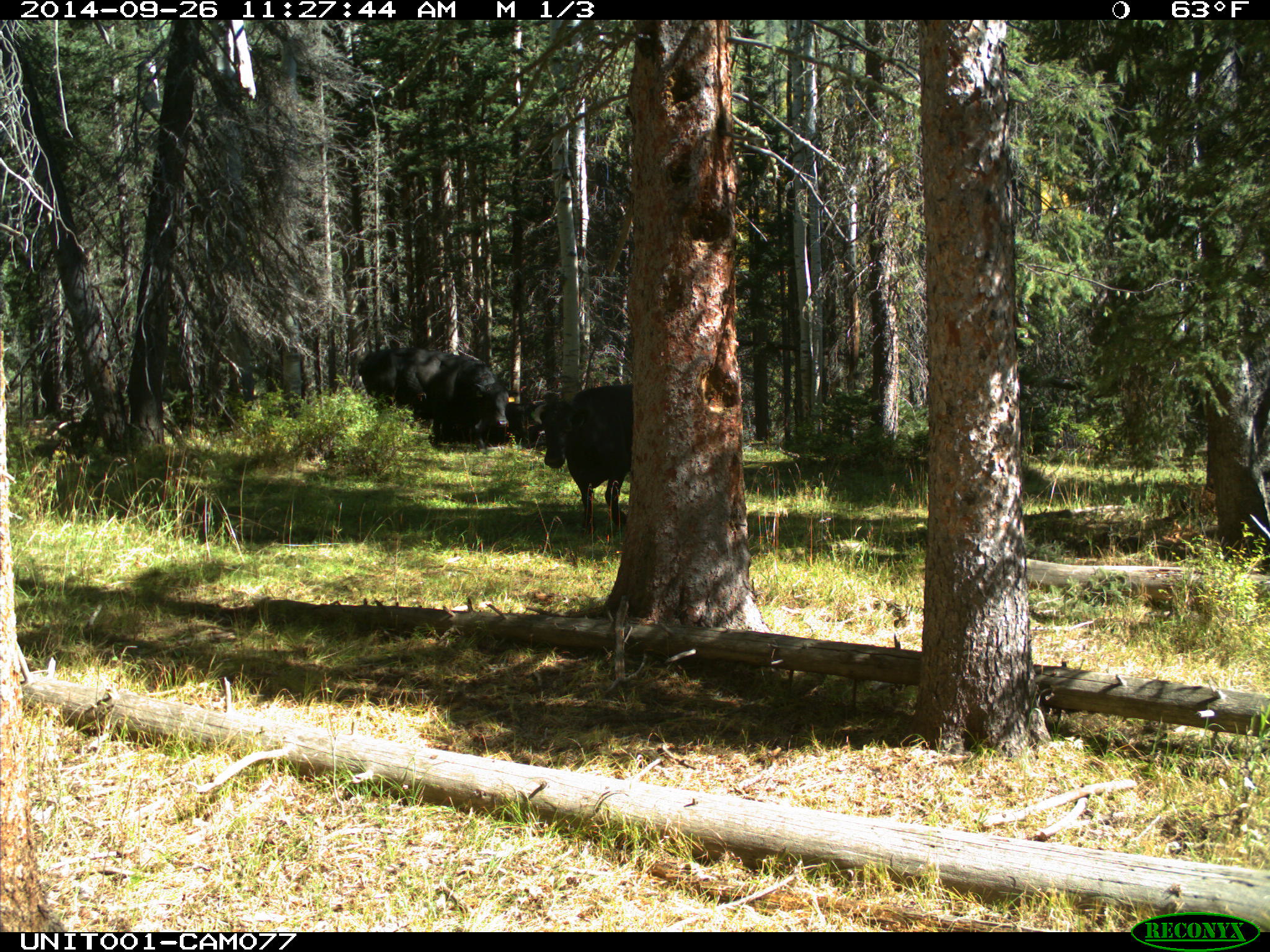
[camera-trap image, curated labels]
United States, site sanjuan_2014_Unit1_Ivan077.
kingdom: Animalia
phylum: Chordata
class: Mammalia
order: Artiodactyla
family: Bovidae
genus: Bos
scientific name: Bos taurus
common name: domestic cow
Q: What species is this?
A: Bos taurus (domestic cow).